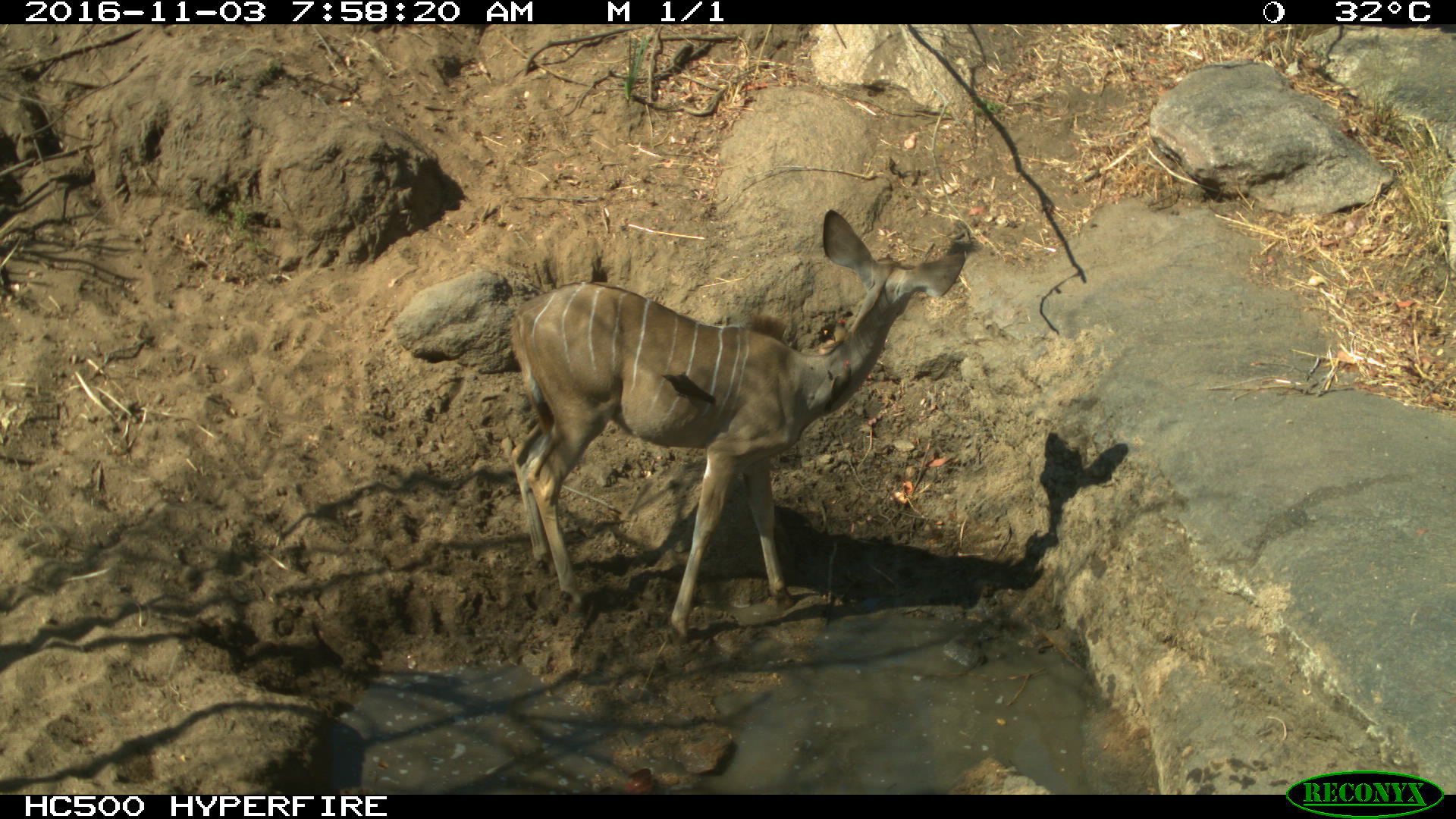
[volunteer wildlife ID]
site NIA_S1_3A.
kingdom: Animalia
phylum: Chordata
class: Mammalia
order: Artiodactyla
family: Bovidae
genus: Tragelaphus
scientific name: Tragelaphus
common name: kudu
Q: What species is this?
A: Kudu (Tragelaphus).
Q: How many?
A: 1.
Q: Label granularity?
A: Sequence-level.